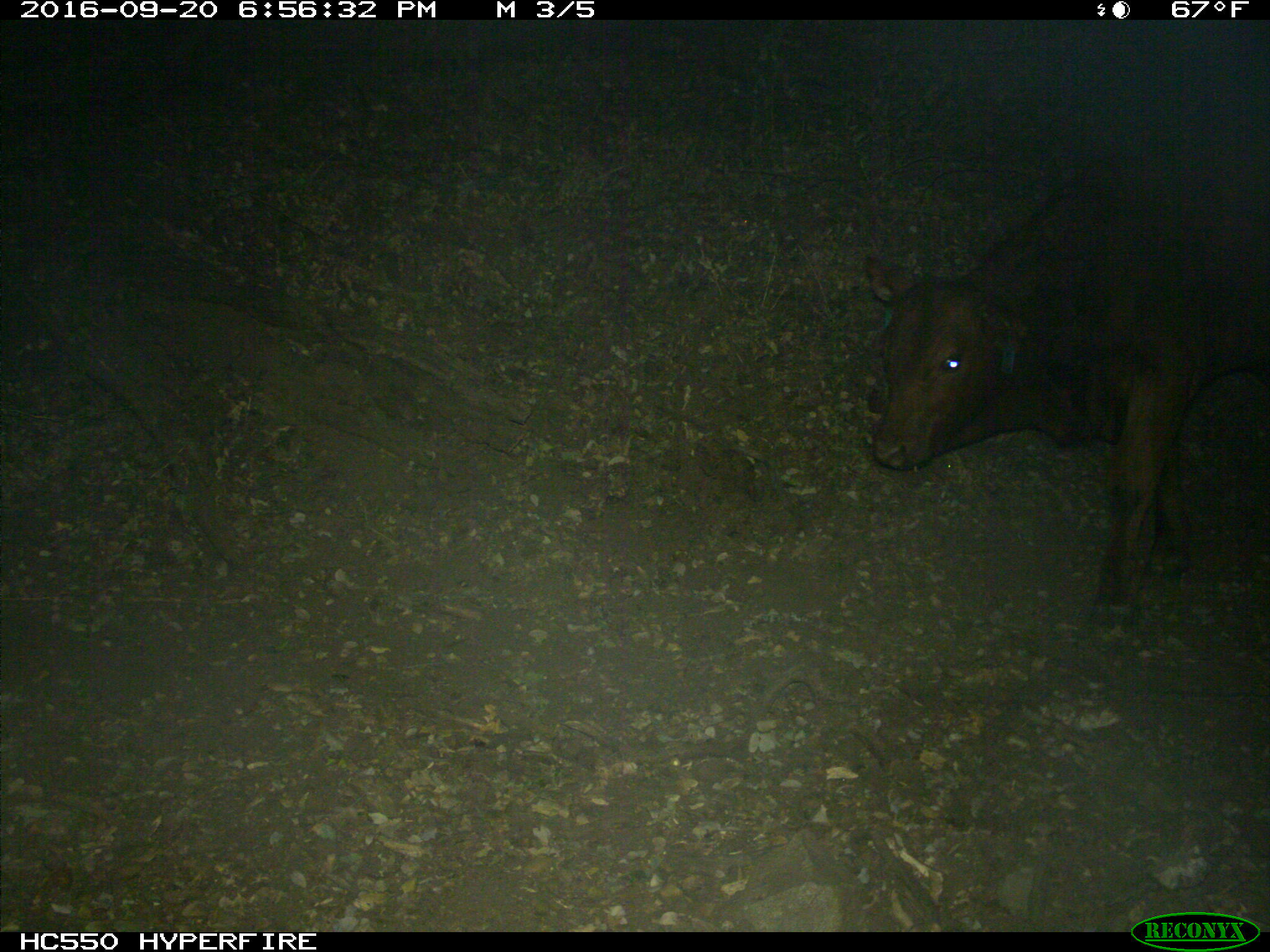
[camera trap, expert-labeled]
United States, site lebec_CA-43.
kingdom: Animalia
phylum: Chordata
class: Mammalia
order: Artiodactyla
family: Bovidae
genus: Bos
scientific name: Bos taurus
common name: domestic cow